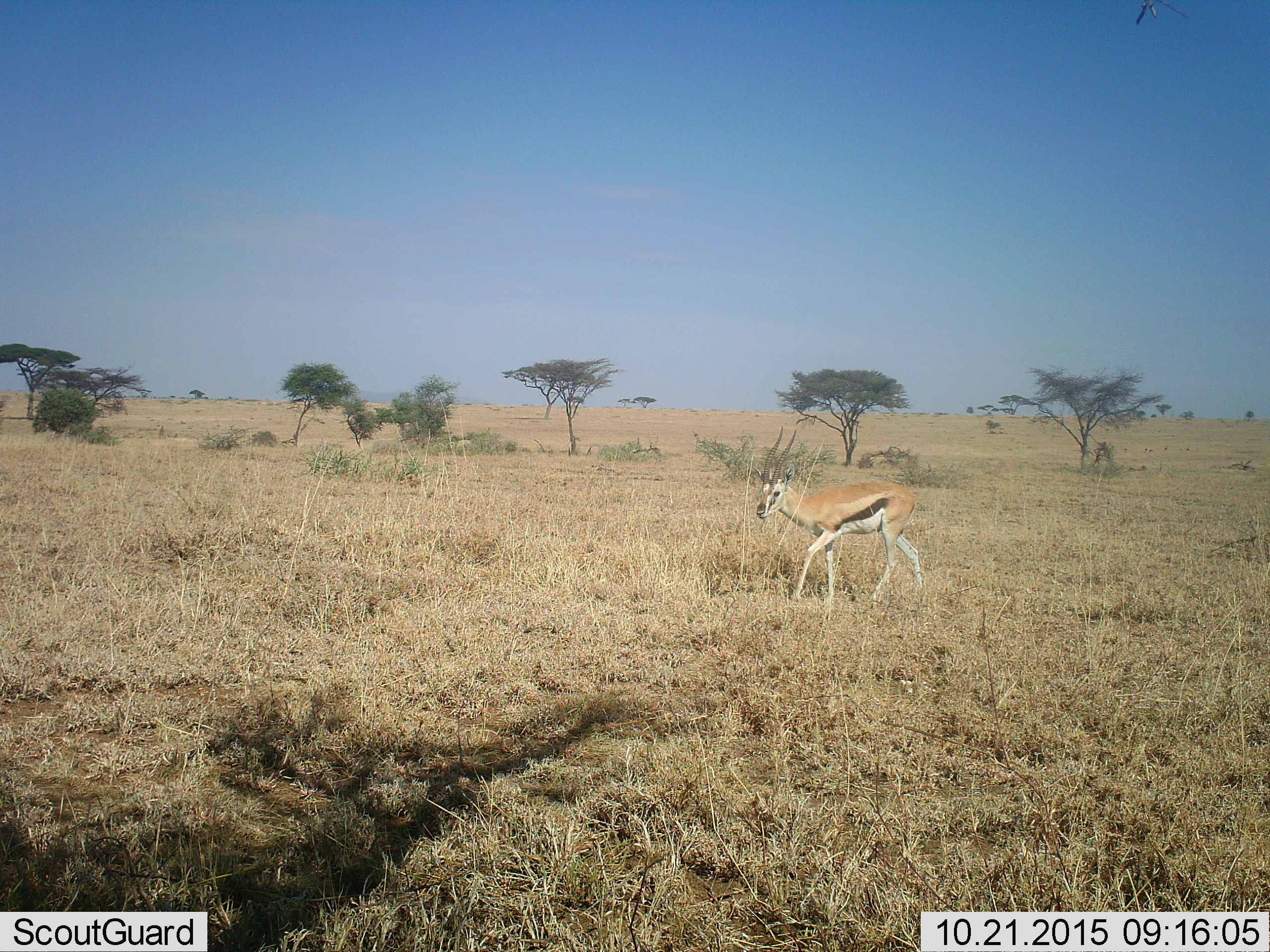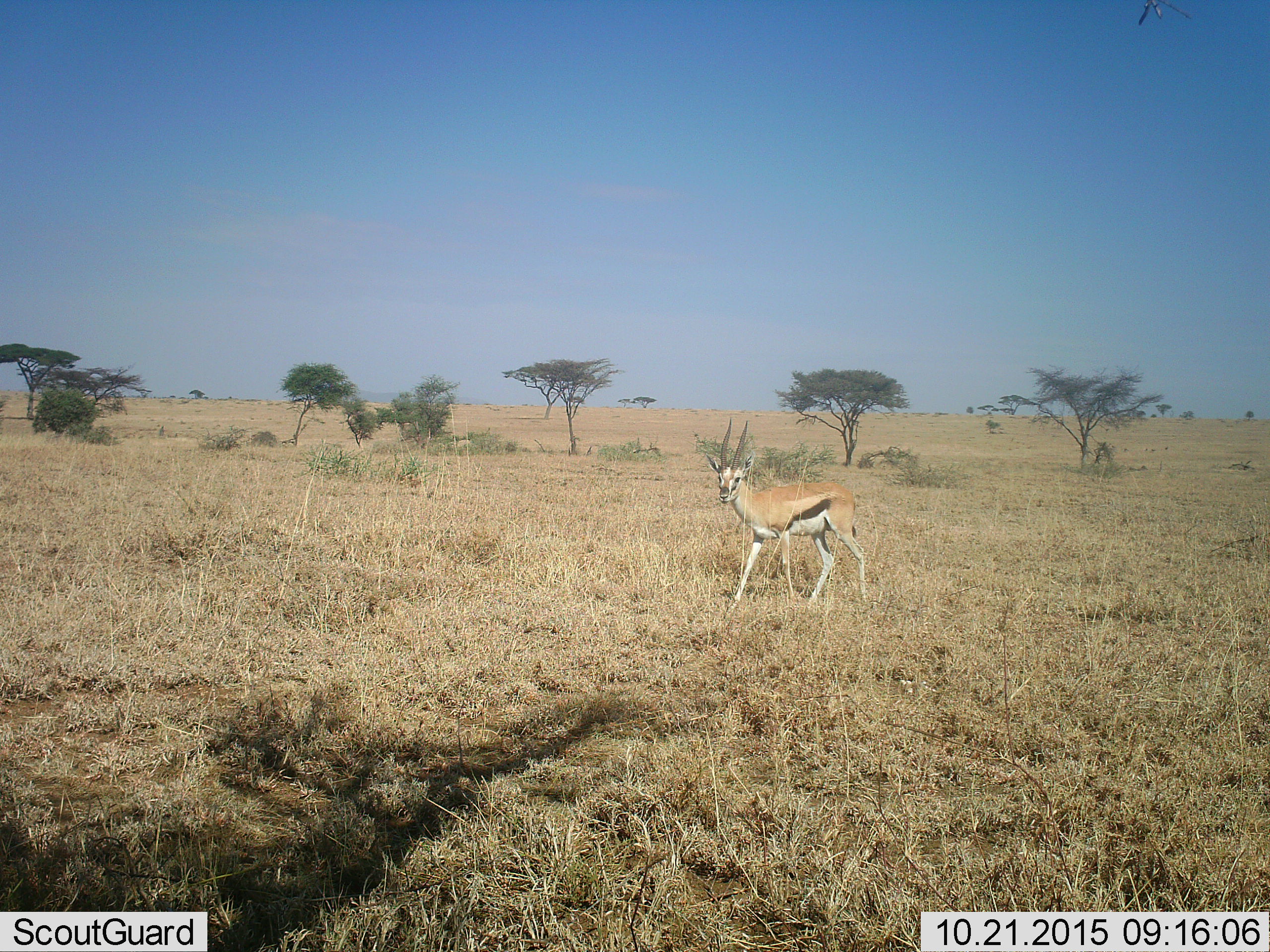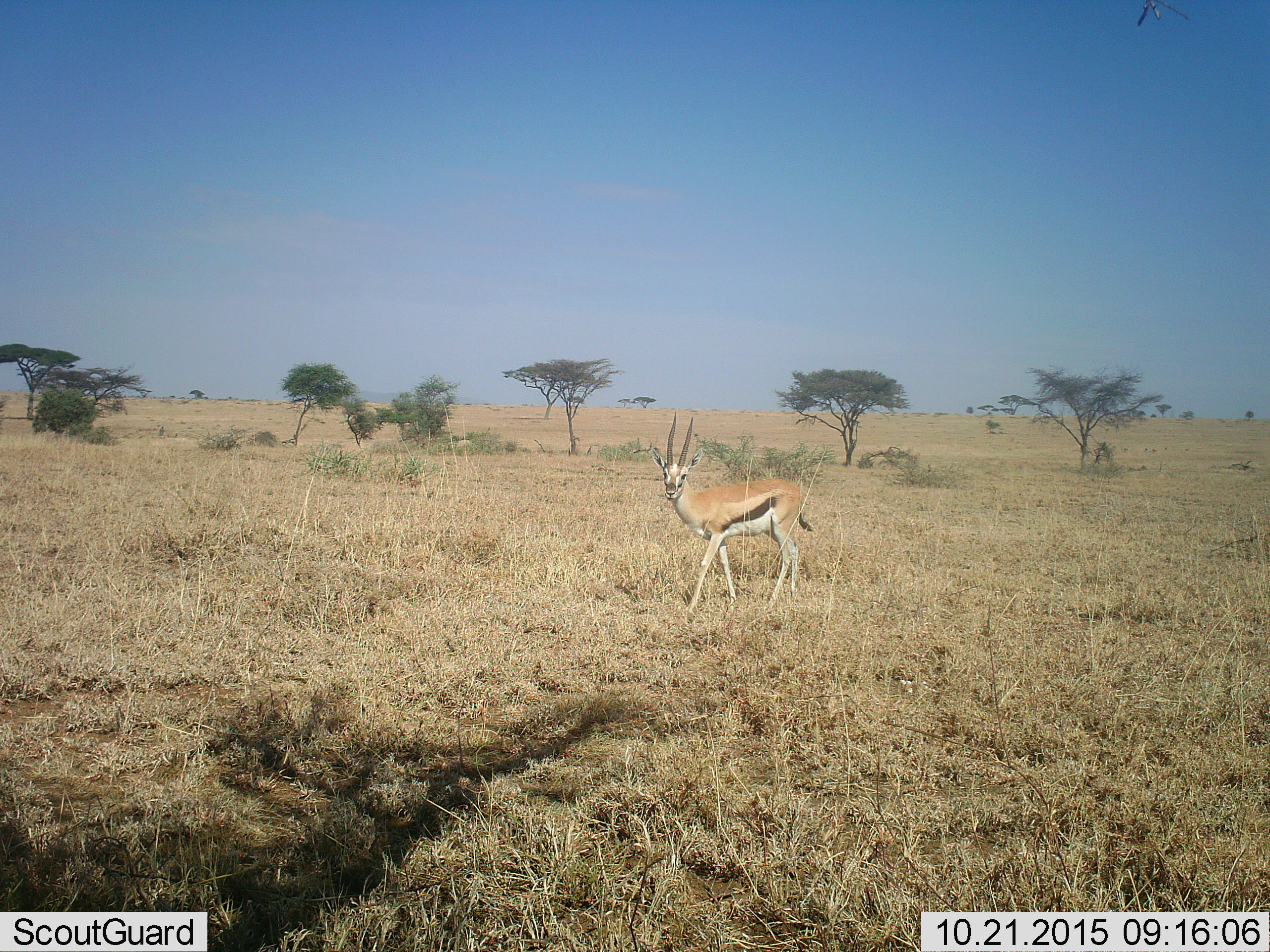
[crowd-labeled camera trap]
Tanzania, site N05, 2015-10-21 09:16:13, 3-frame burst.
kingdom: Animalia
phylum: Chordata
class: Mammalia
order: Artiodactyla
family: Bovidae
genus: Eudorcas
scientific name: Eudorcas thomsonii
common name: thomson's gazelle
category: gazellethomsons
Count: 1.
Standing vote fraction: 20%.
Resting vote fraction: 0%.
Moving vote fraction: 100%.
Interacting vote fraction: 0%.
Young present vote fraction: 0%.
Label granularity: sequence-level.